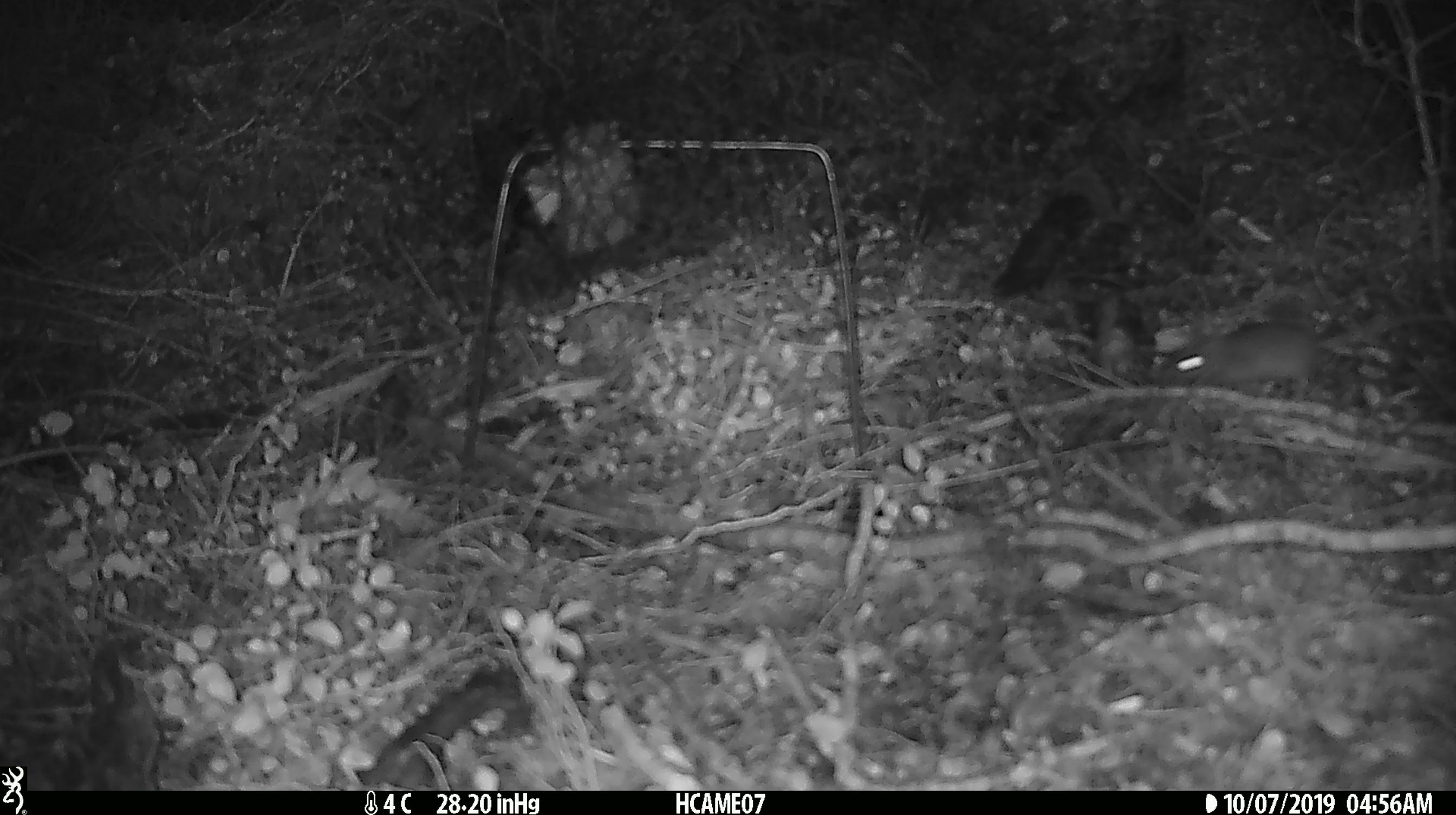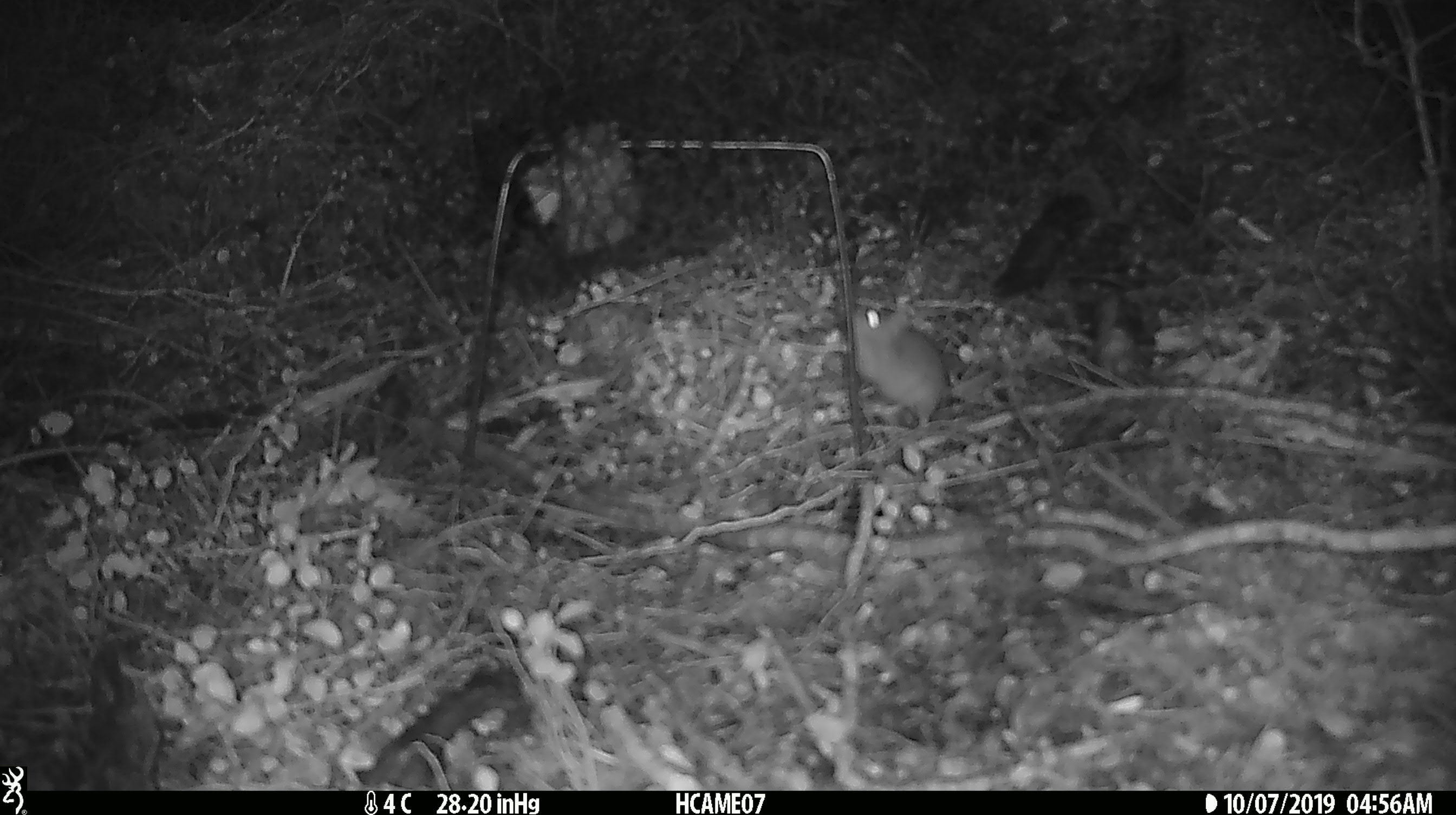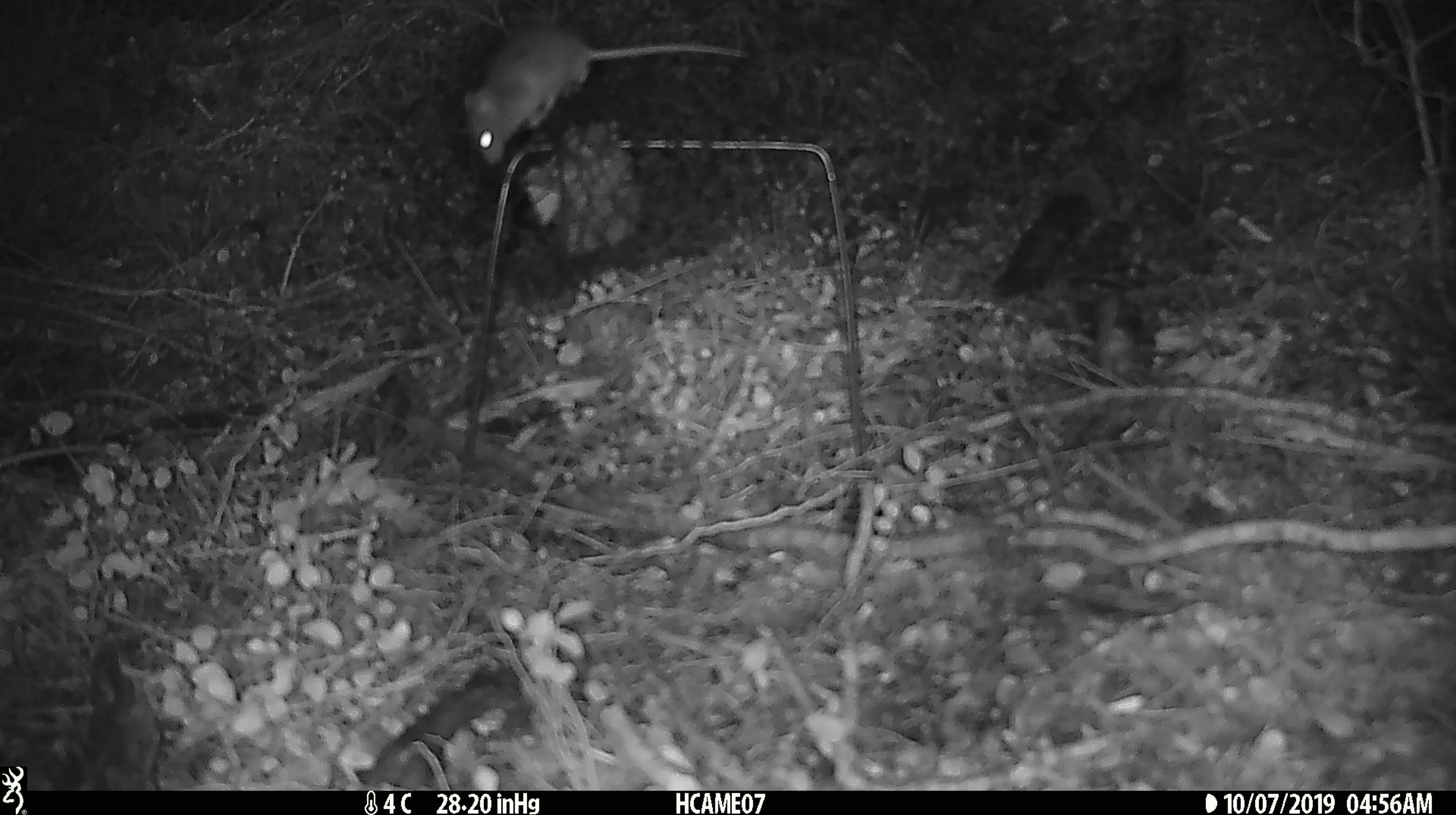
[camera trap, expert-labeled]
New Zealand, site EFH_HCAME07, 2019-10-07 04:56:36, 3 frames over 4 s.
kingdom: Animalia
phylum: Chordata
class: Mammalia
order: Rodentia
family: Muridae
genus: Mus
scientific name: Mus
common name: mouse